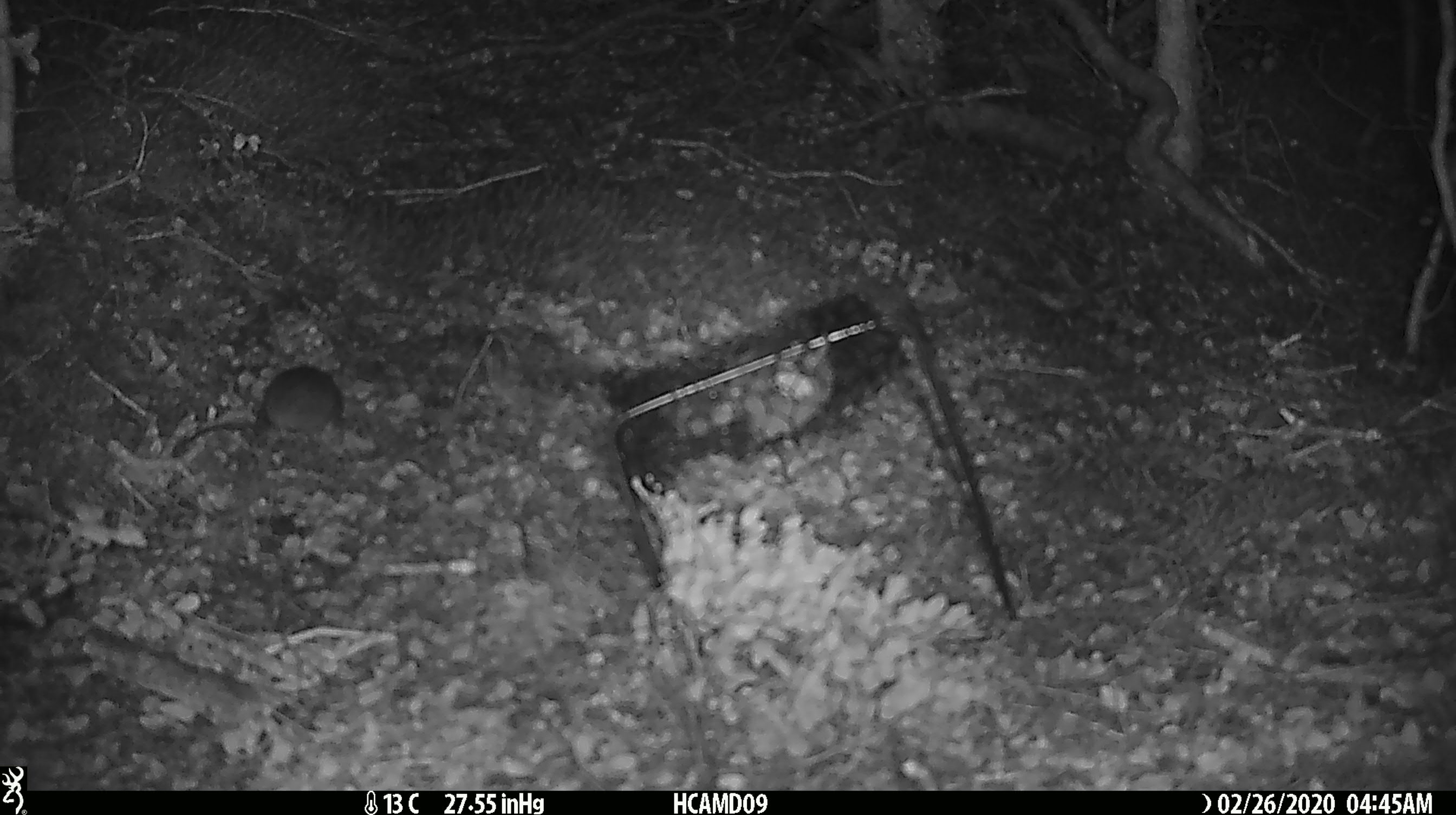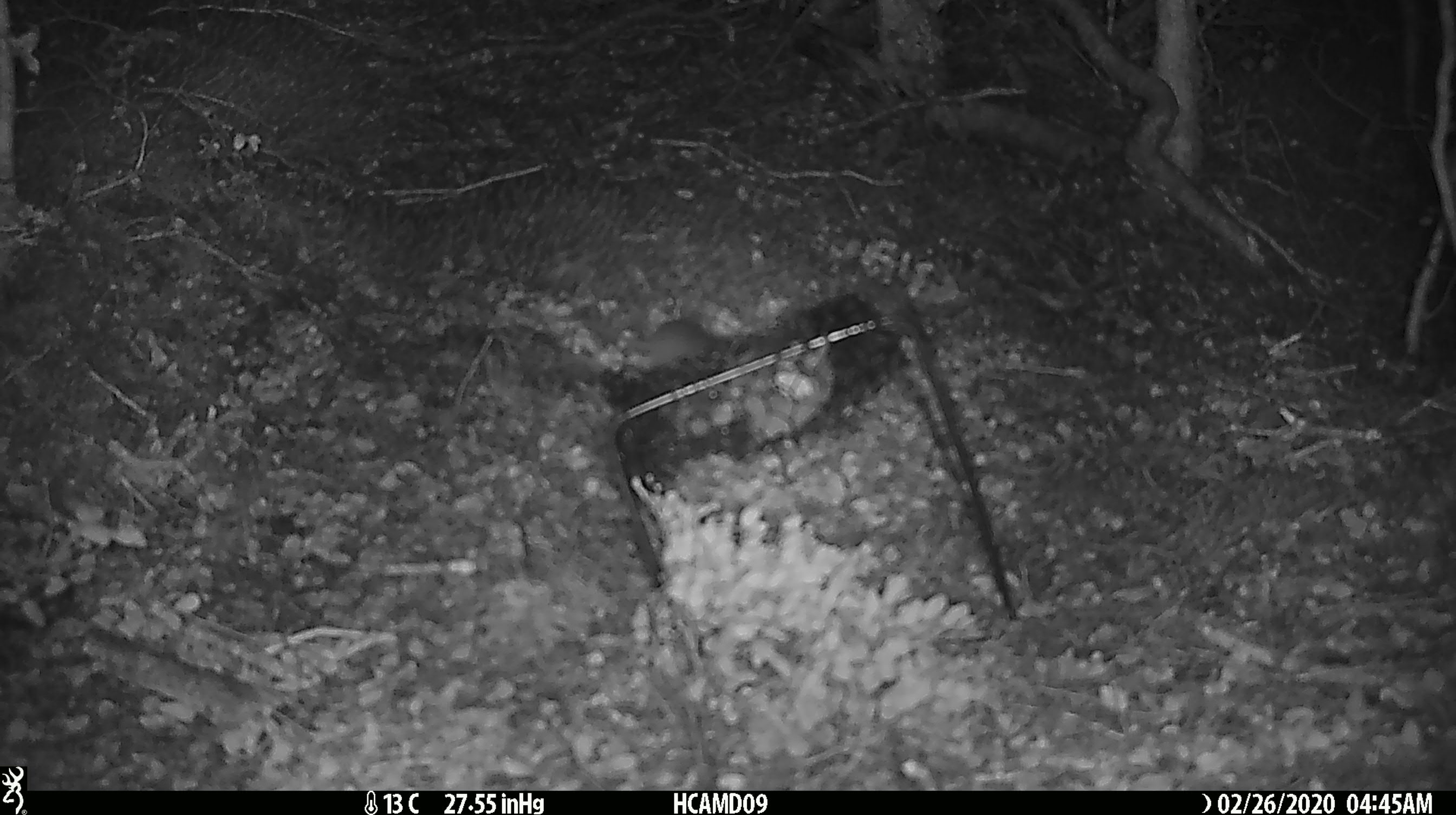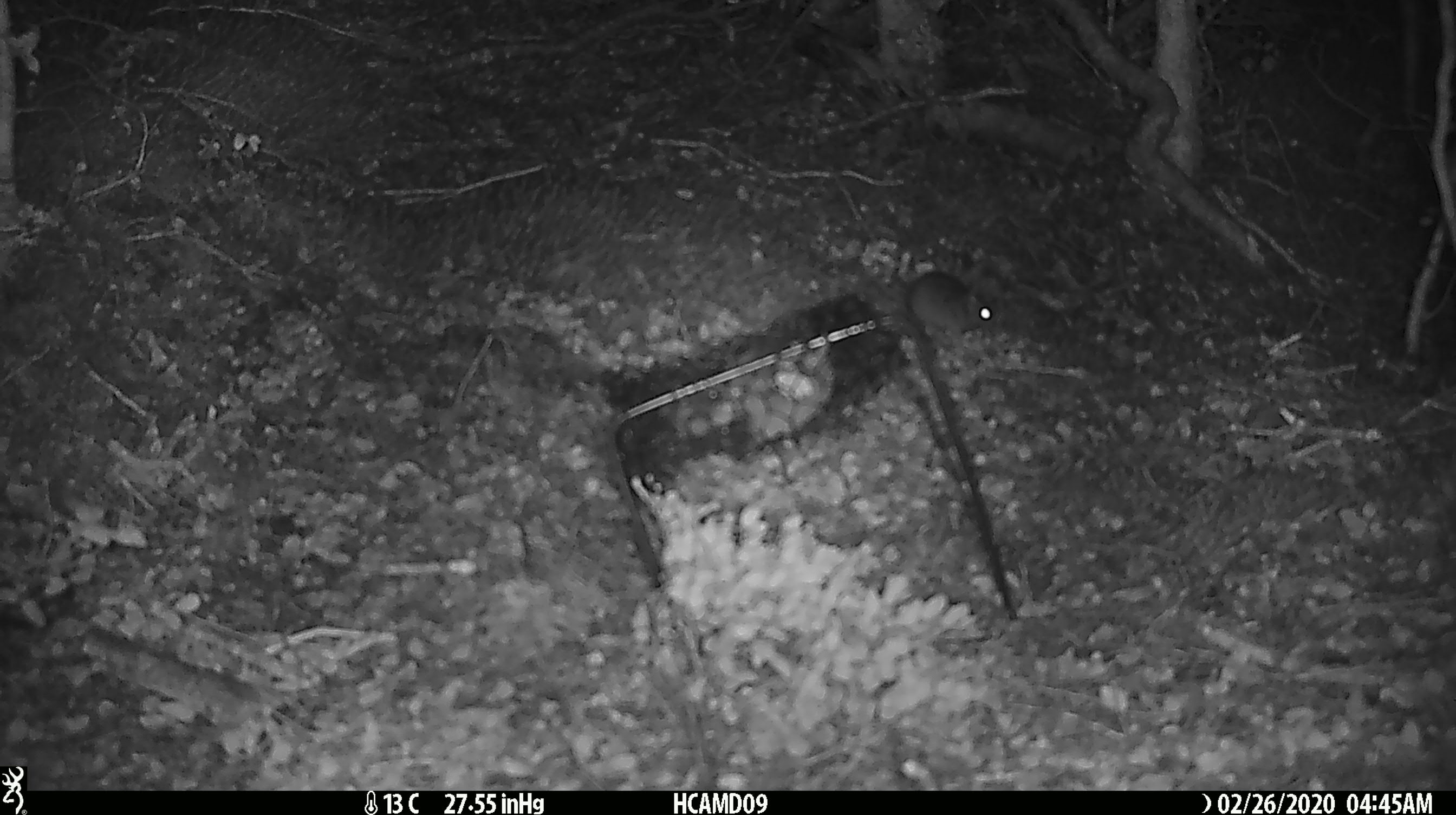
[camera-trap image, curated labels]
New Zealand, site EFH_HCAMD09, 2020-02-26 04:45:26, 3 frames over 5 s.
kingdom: Animalia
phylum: Chordata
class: Mammalia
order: Rodentia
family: Muridae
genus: Mus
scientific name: Mus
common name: mouse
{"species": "mouse (Mus)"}